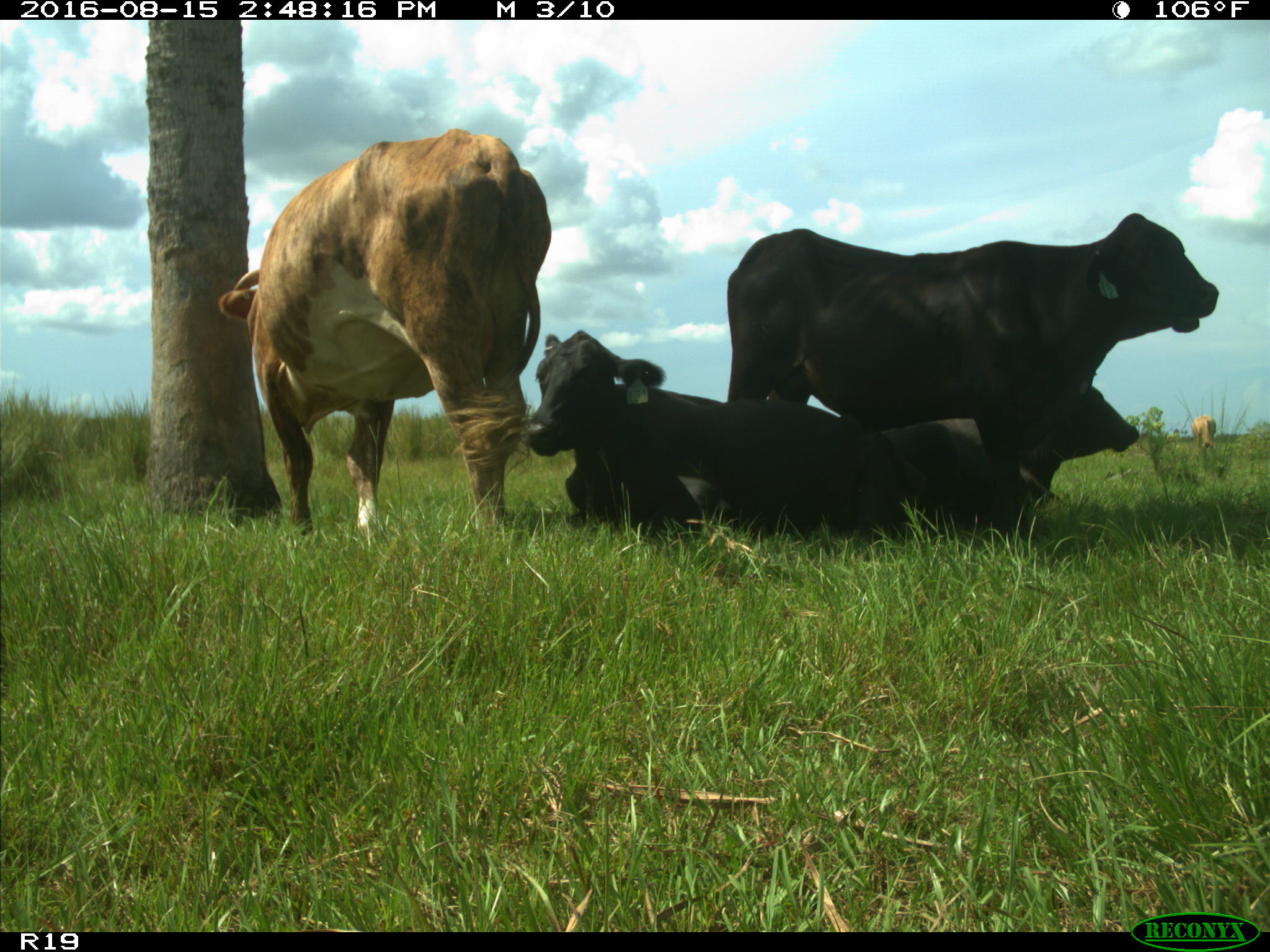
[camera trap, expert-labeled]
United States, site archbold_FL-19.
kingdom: Animalia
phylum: Chordata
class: Mammalia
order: Artiodactyla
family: Bovidae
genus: Bos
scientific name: Bos taurus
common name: domestic cow